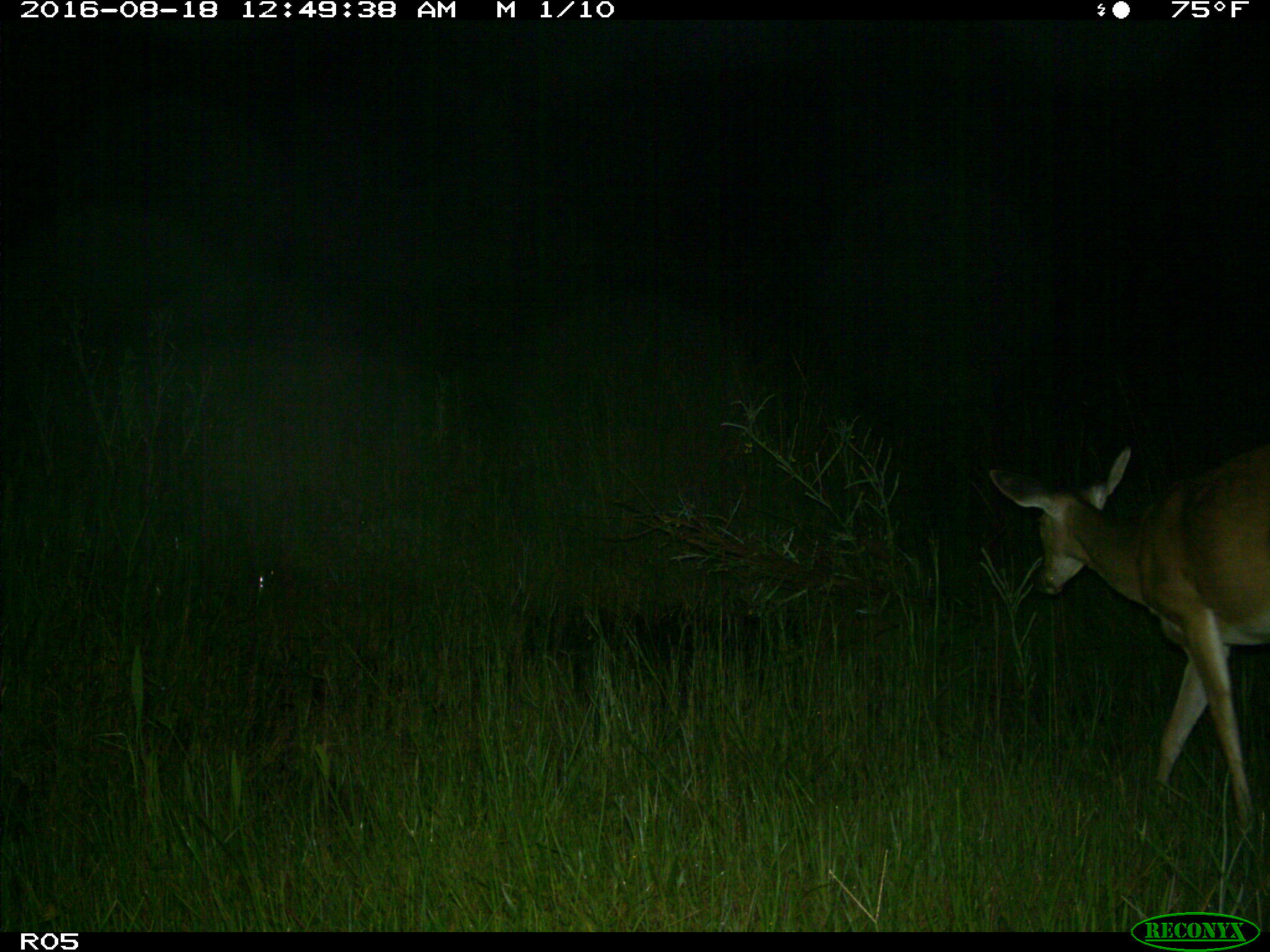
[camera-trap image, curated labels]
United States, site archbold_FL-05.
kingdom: Animalia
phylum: Chordata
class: Mammalia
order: Artiodactyla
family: Cervidae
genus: Odocoileus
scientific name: Odocoileus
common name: deer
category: unidentified deer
Unidentified deer (deer) (Odocoileus).